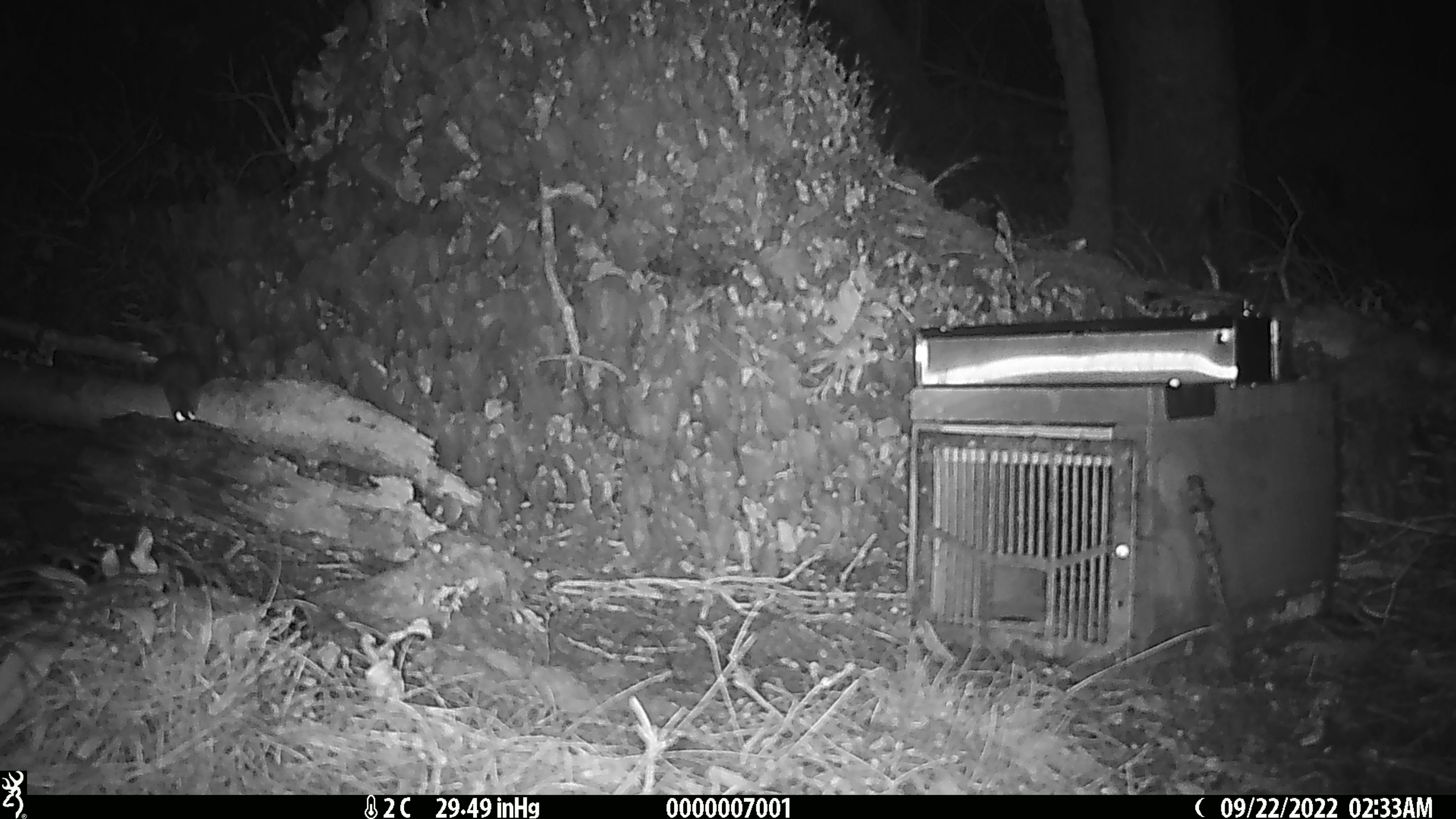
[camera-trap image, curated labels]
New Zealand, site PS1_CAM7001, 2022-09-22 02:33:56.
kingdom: Animalia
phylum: Chordata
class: Mammalia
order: Rodentia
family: Muridae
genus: Mus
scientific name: Mus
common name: mouse